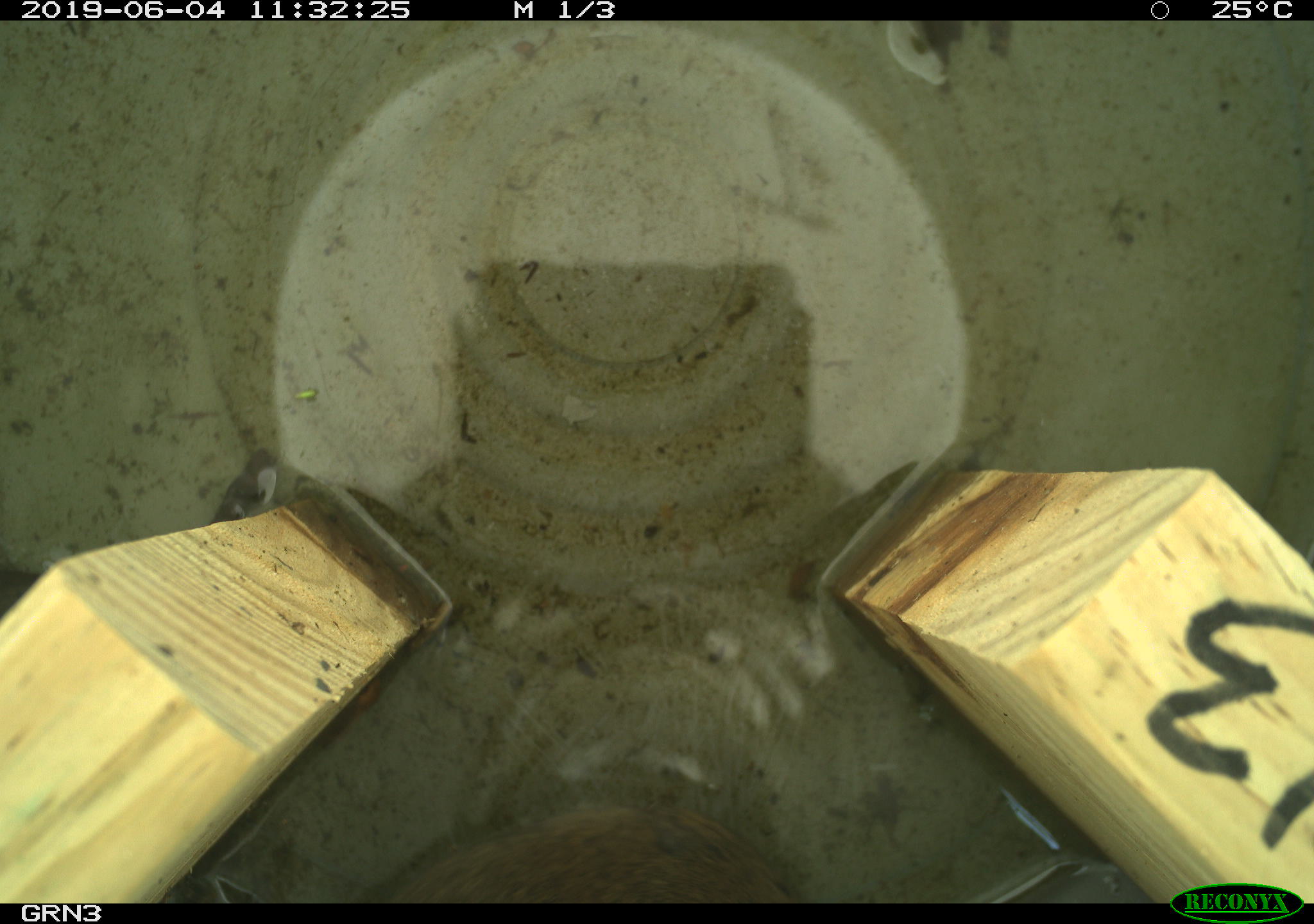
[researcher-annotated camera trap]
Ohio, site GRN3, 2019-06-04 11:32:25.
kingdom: Animalia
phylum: Chordata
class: Mammalia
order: Rodentia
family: Cricetidae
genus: Microtus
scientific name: Microtus pennsylvanicus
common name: meadow vole